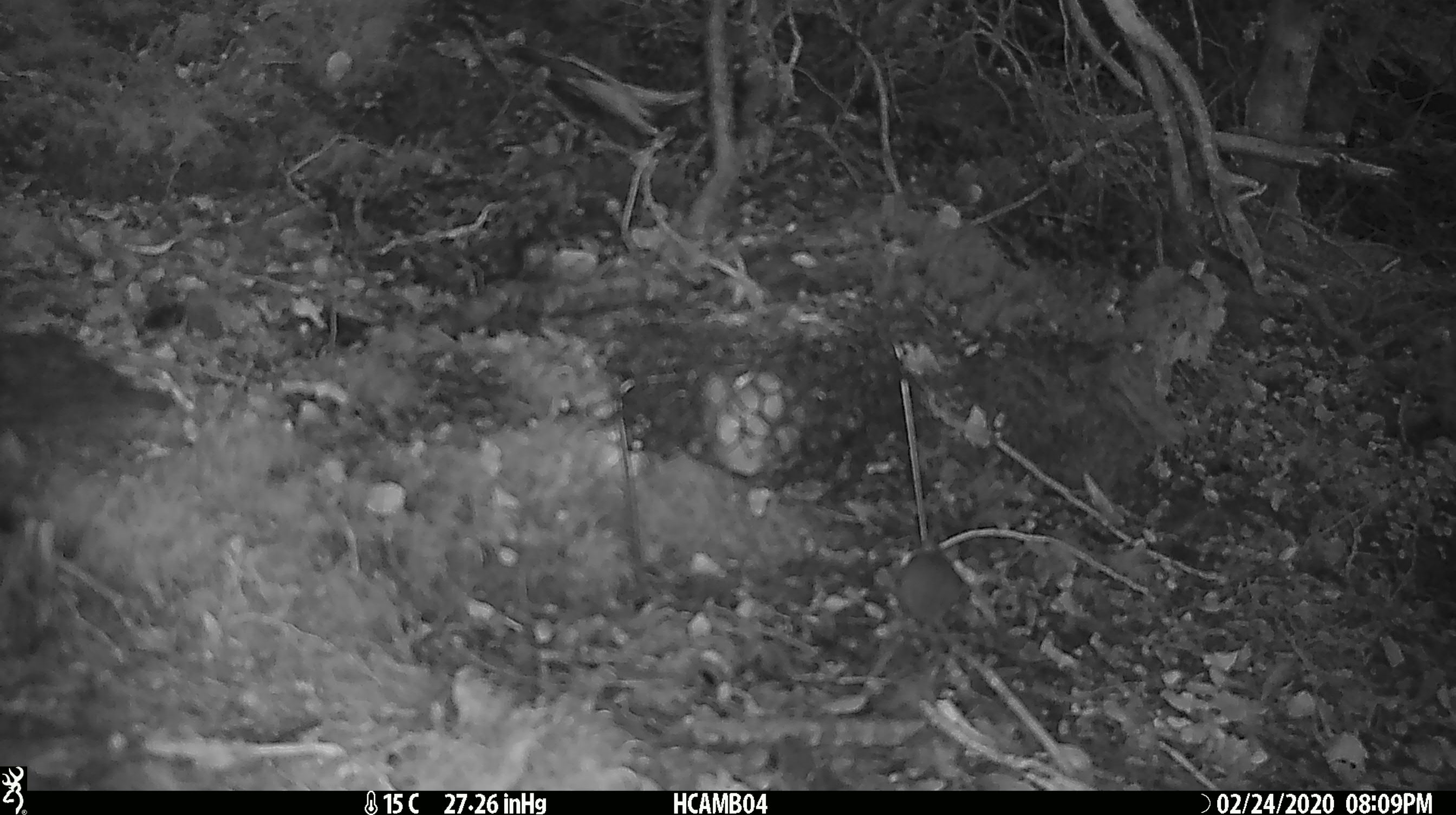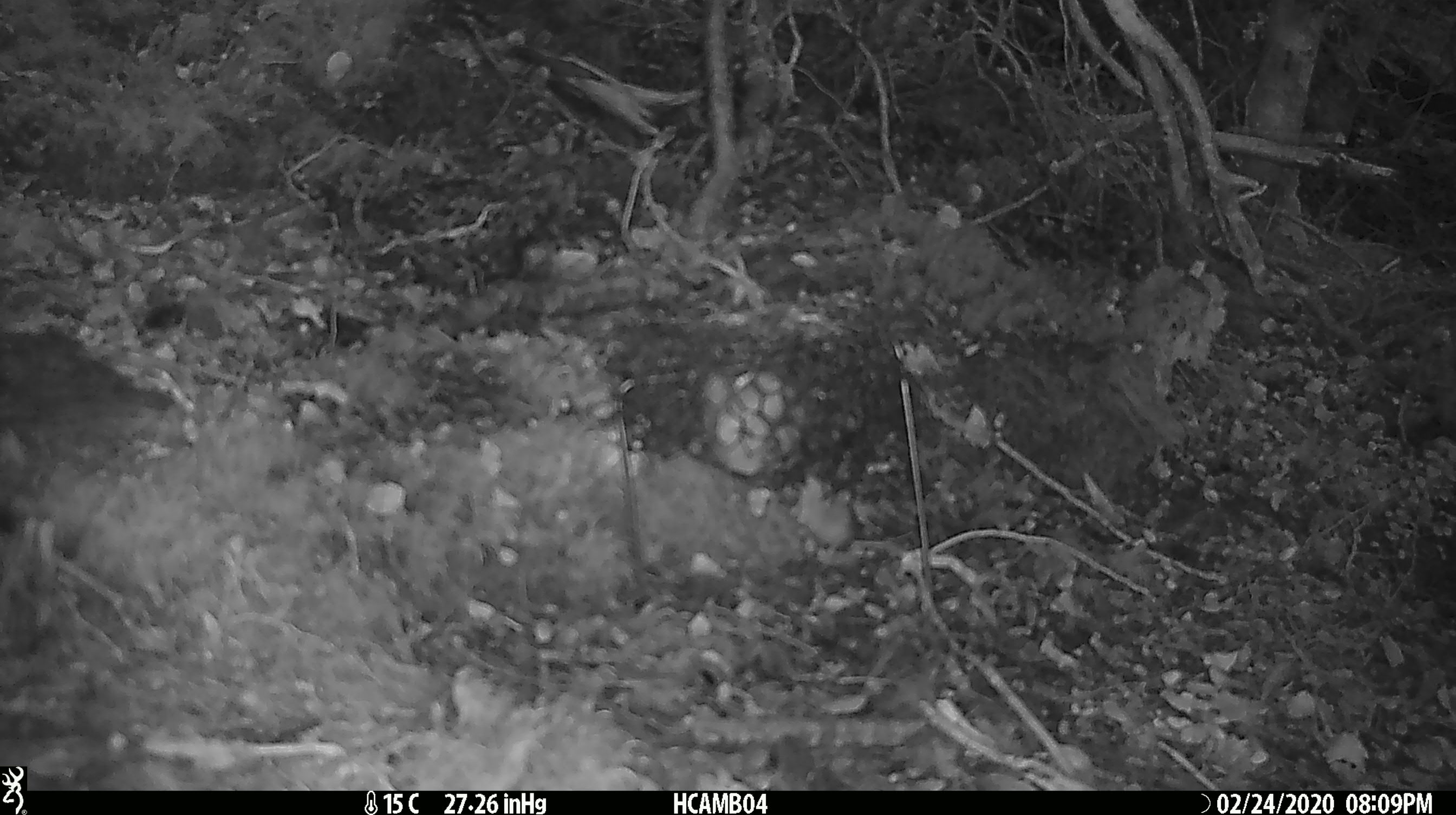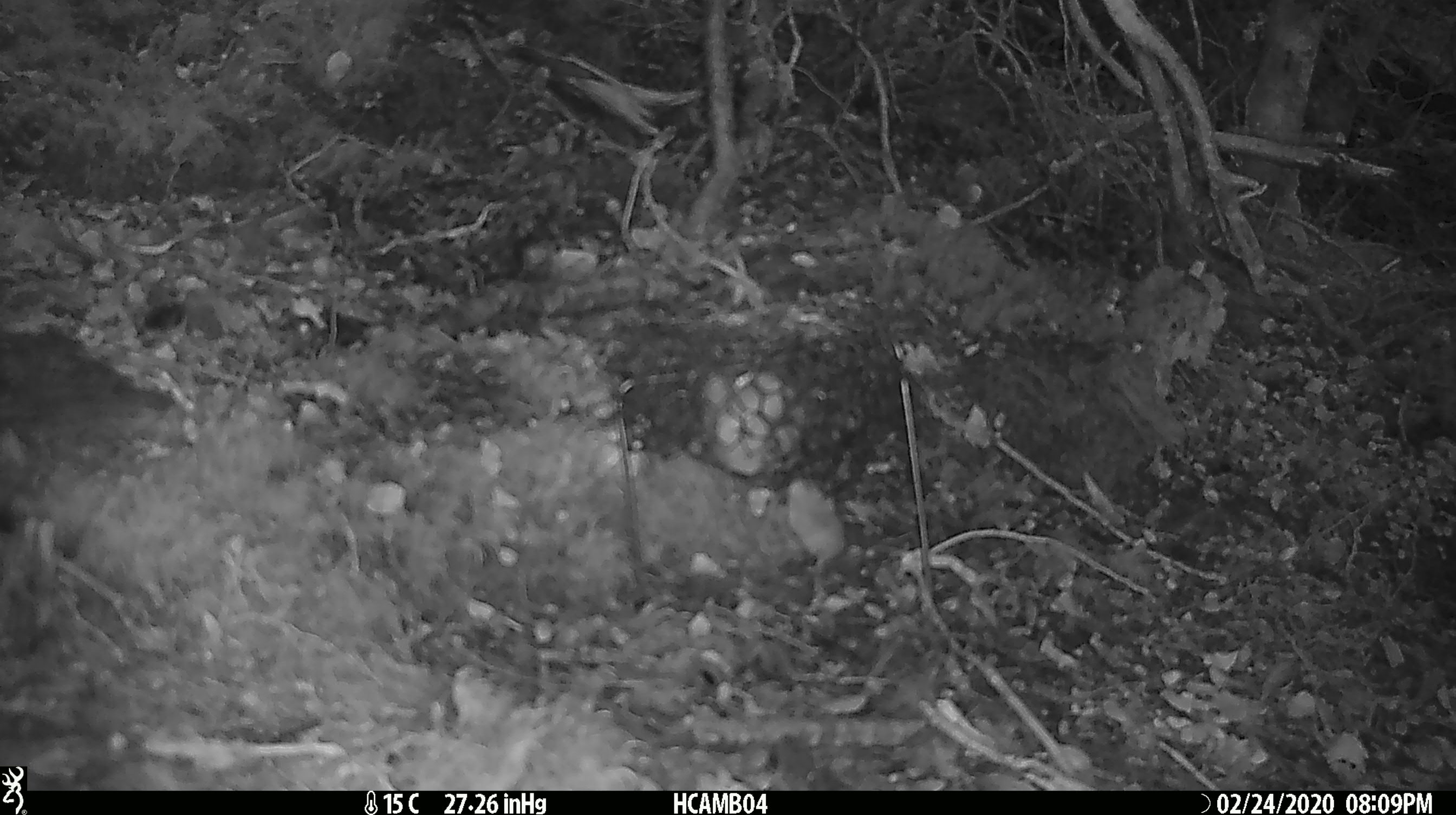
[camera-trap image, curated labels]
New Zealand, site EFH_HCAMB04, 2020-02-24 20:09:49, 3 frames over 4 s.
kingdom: Animalia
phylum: Chordata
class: Mammalia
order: Rodentia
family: Muridae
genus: Mus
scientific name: Mus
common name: mouse